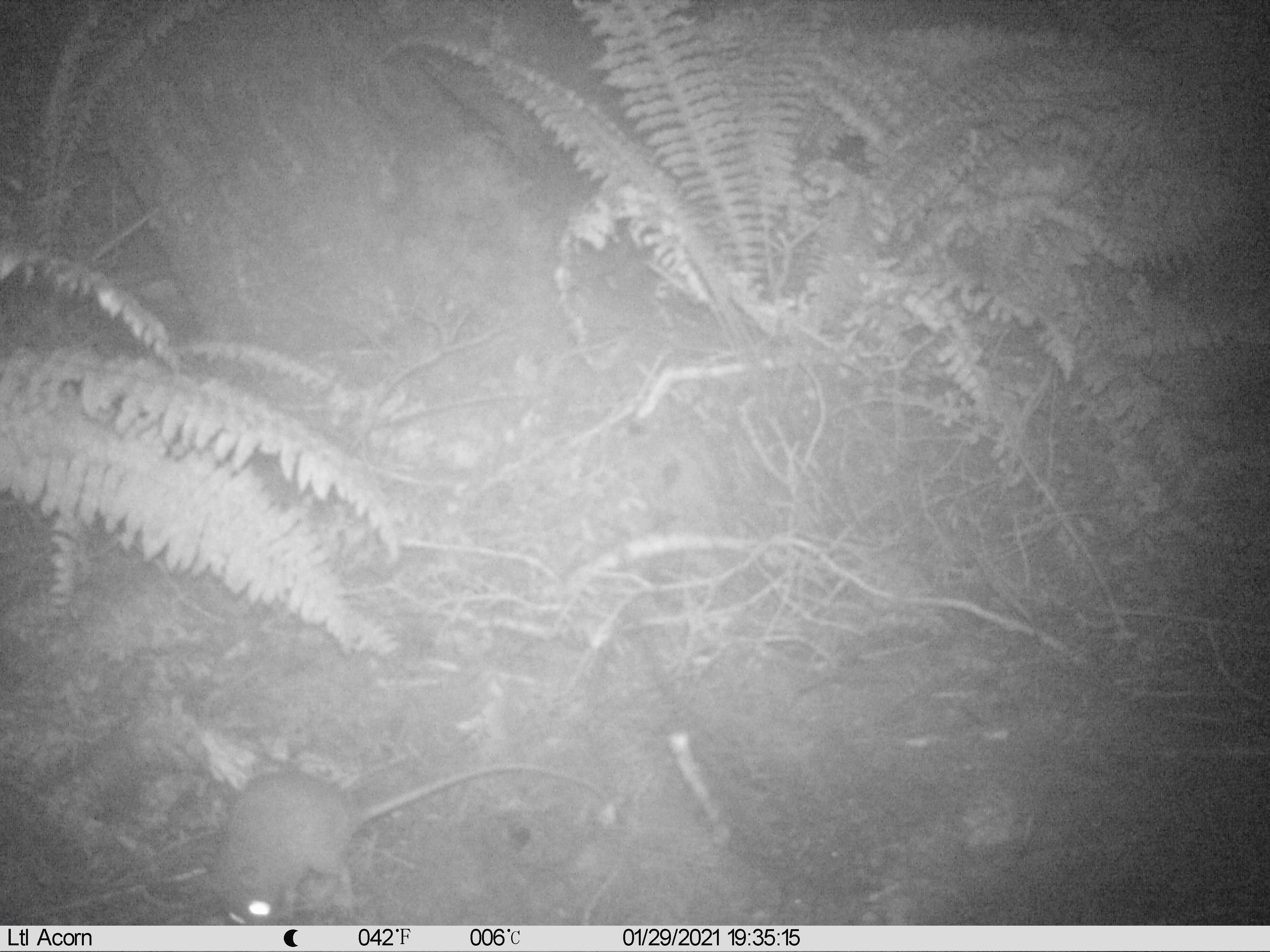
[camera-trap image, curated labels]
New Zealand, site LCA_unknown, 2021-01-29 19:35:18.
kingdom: Animalia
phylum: Chordata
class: Mammalia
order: Rodentia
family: Muridae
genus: Rattus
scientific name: Rattus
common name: rat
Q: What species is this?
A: Rat (Rattus).